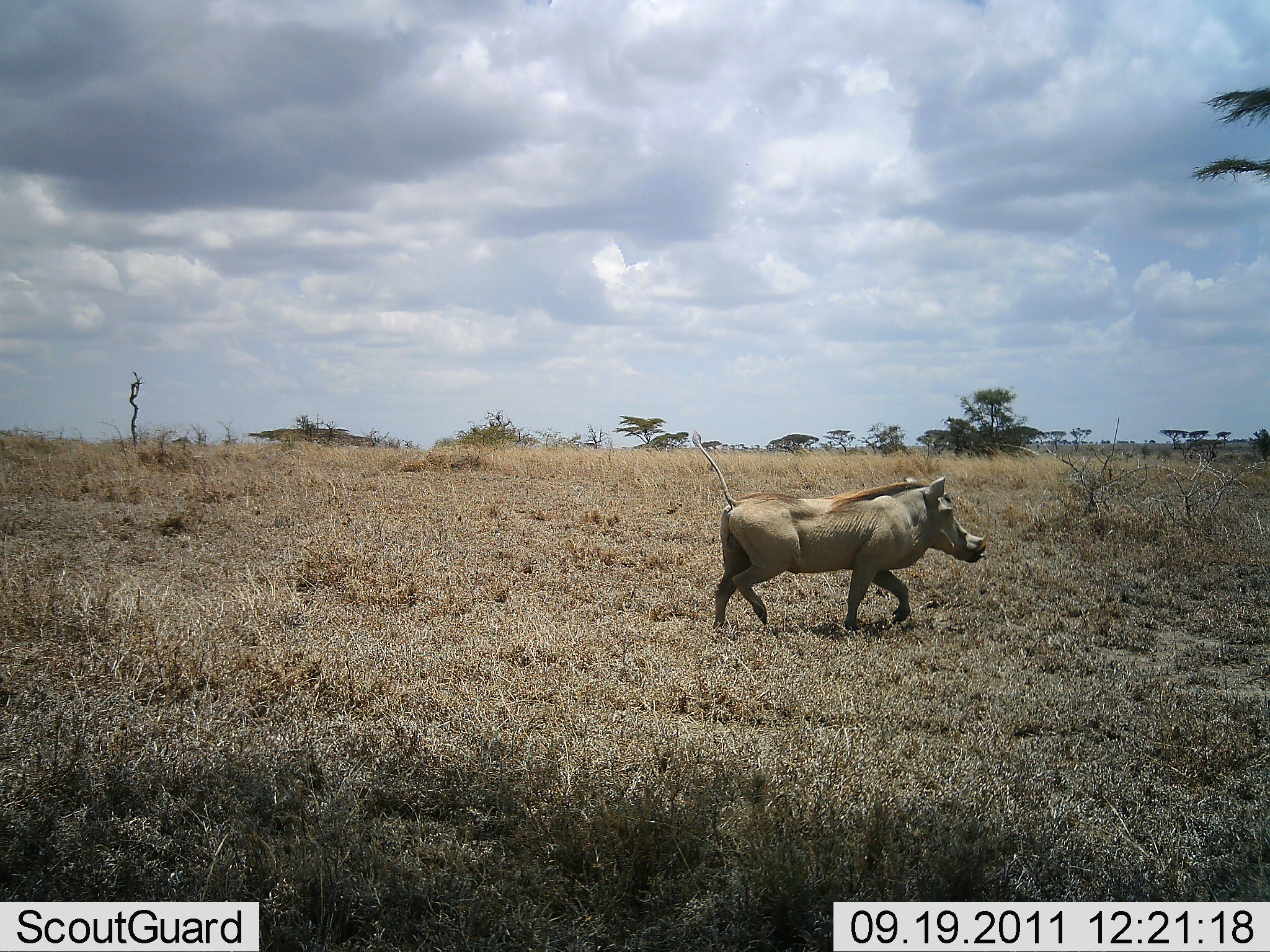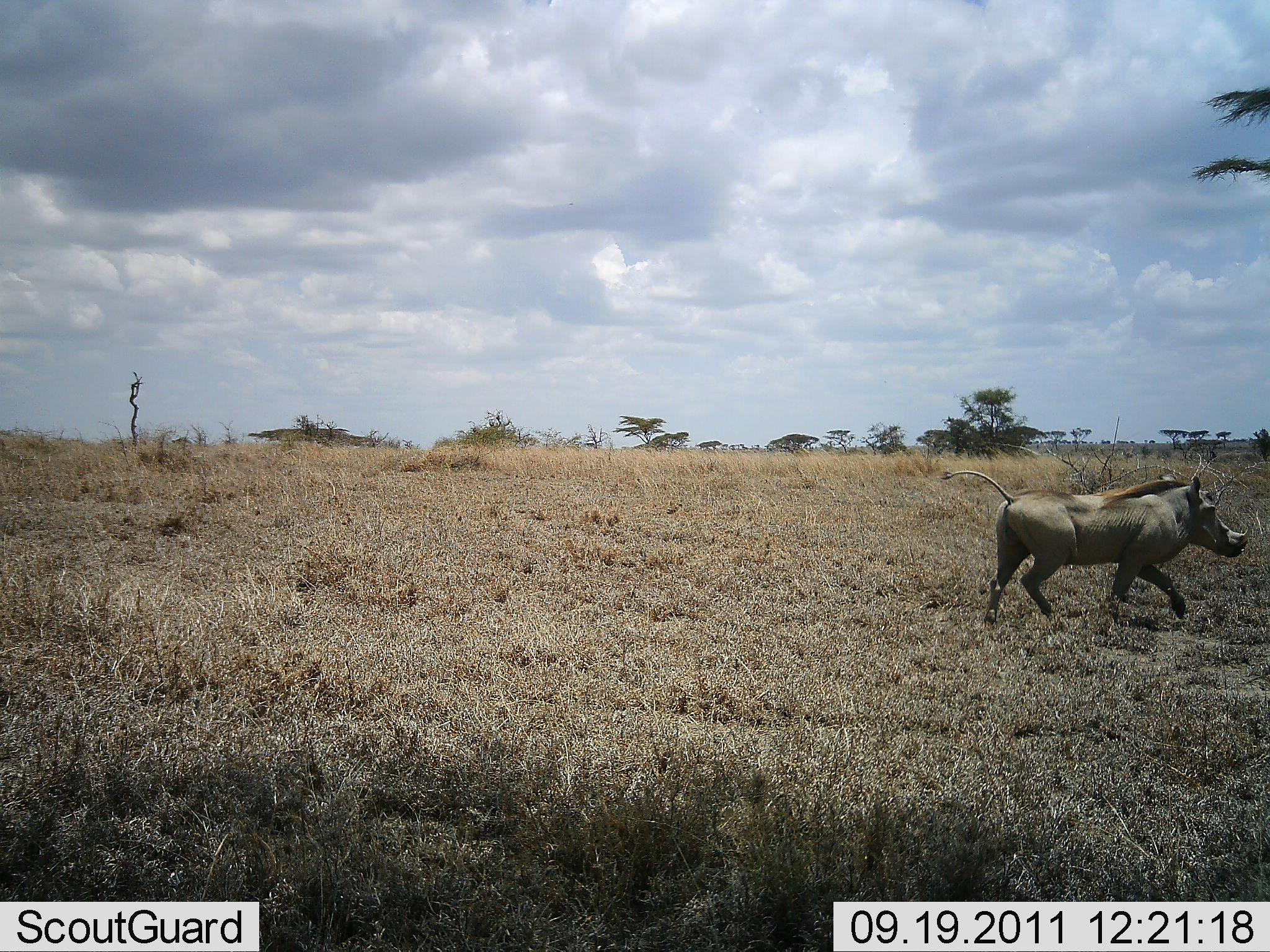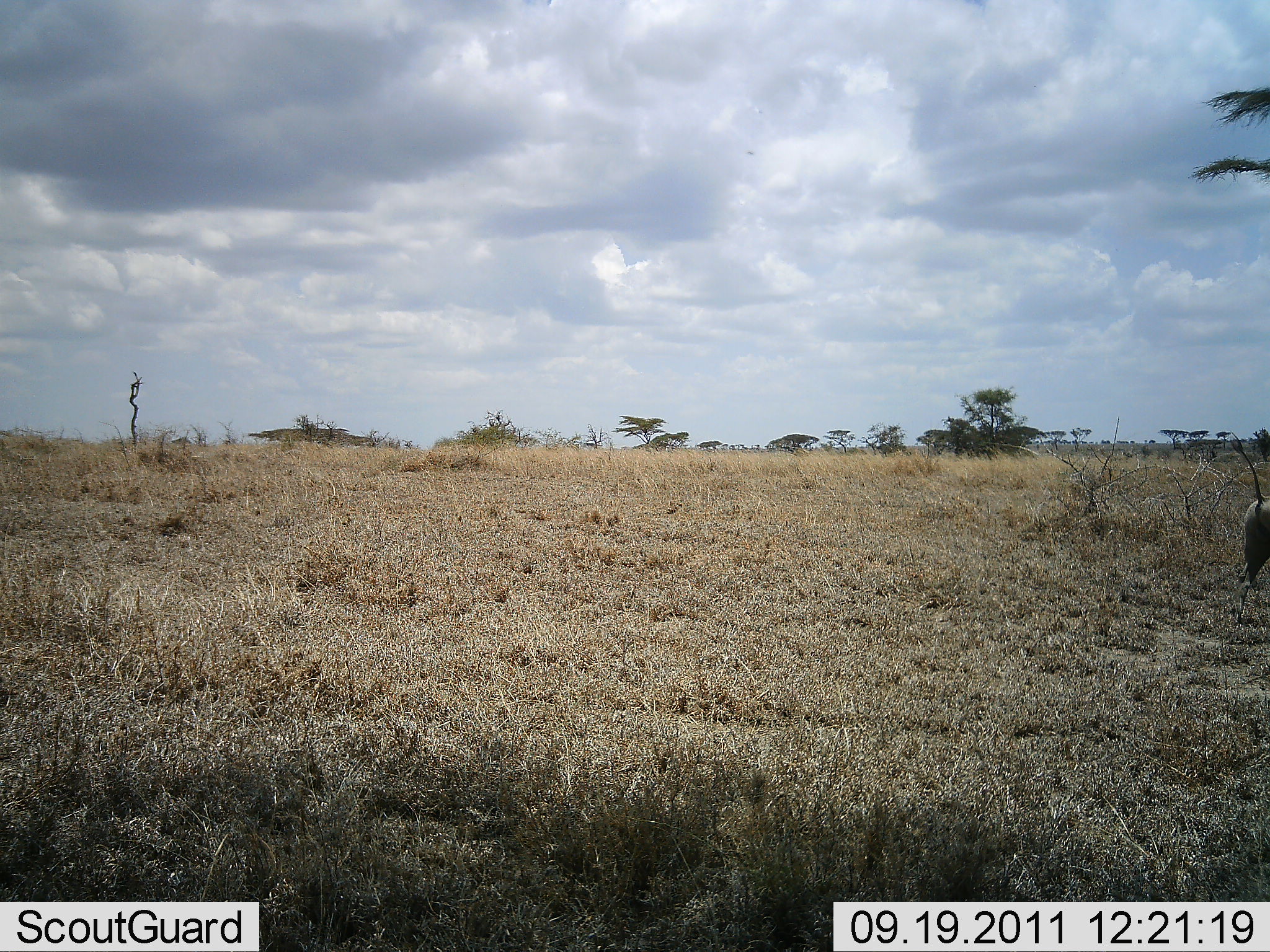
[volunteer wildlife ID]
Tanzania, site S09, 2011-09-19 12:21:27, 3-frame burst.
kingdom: Animalia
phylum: Chordata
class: Mammalia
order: Artiodactyla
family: Suidae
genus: Phacochoerus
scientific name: Phacochoerus africanus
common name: warthog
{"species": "warthog (Phacochoerus africanus)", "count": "1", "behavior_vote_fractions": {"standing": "0%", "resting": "0%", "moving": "100%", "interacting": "0%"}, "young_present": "0%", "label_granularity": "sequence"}